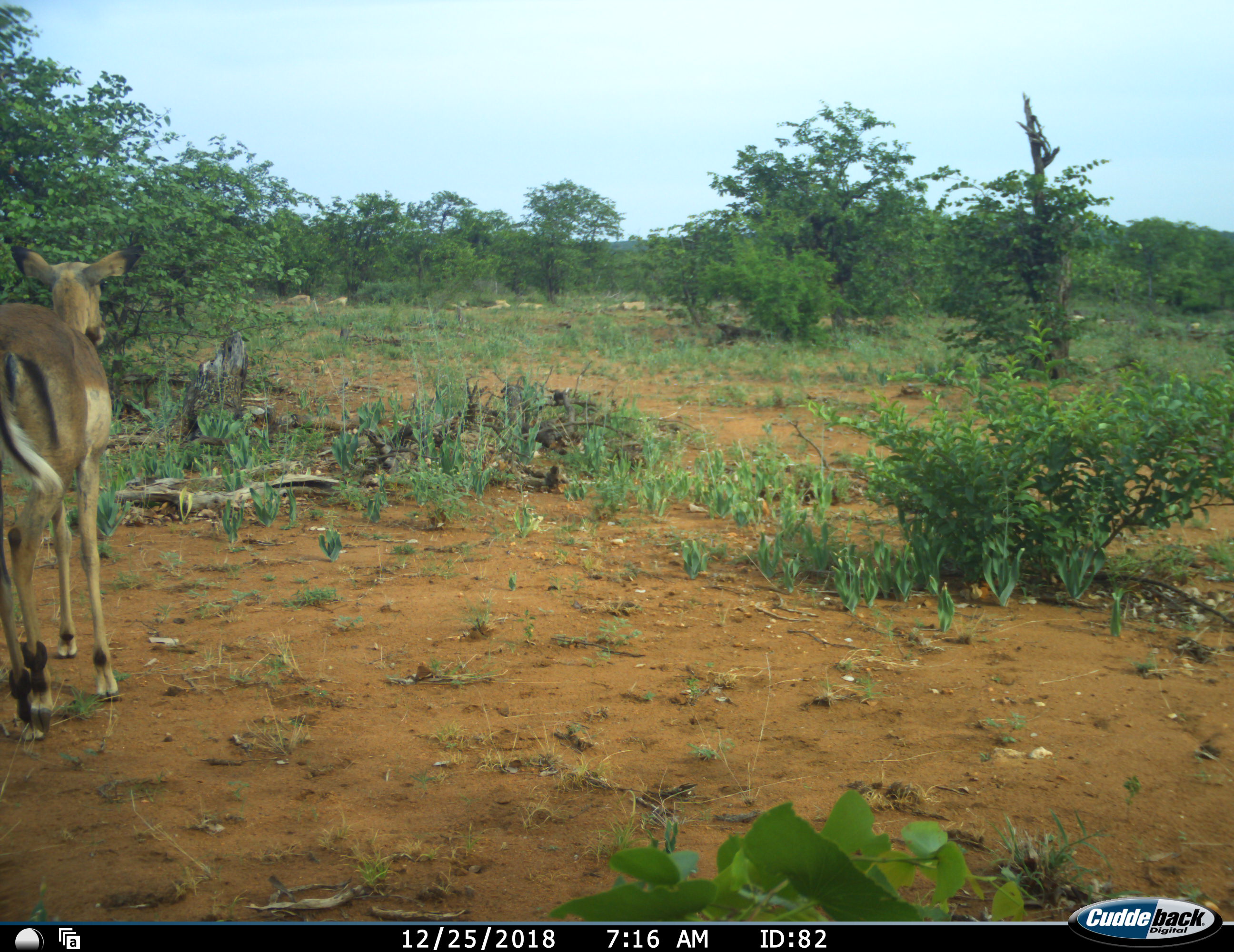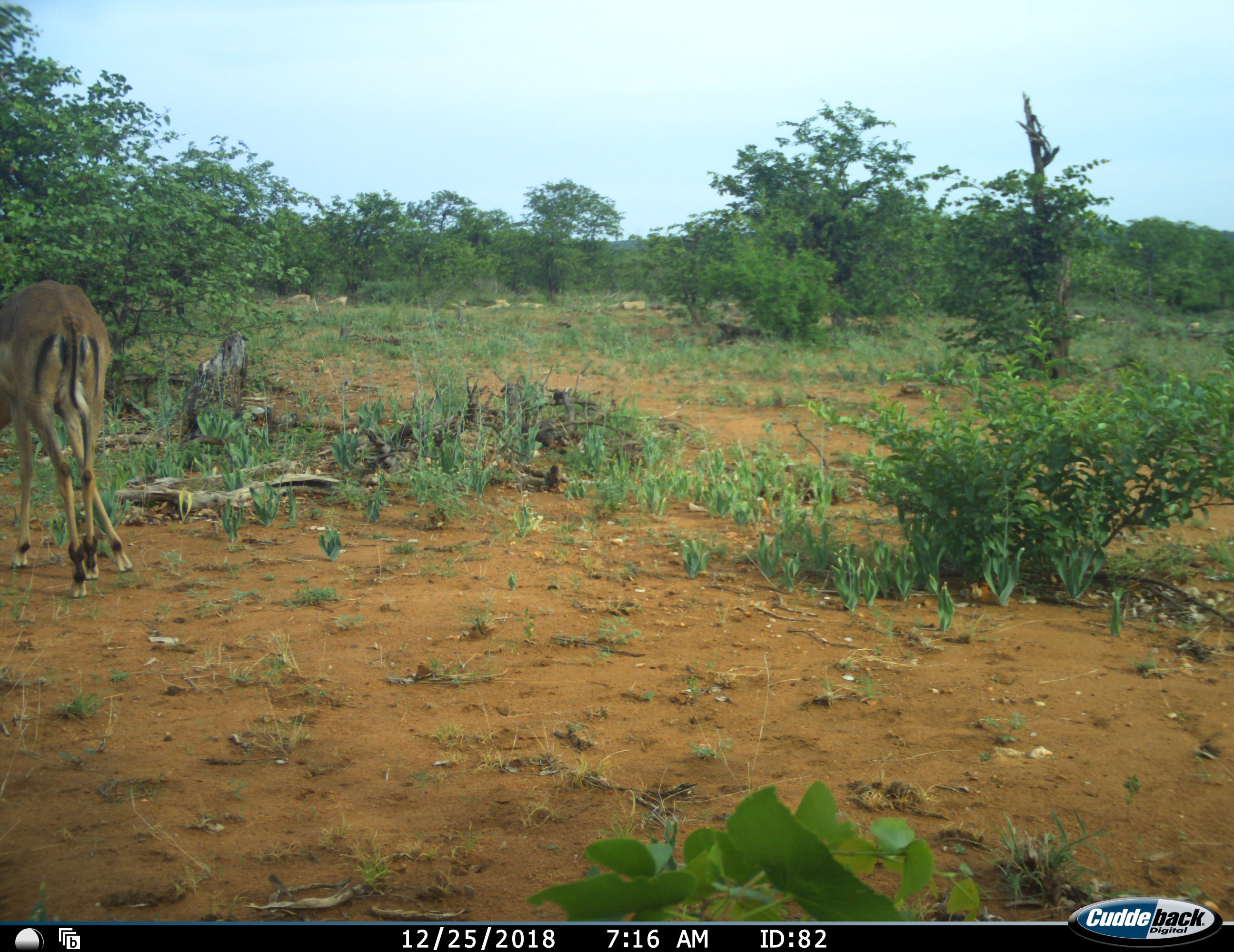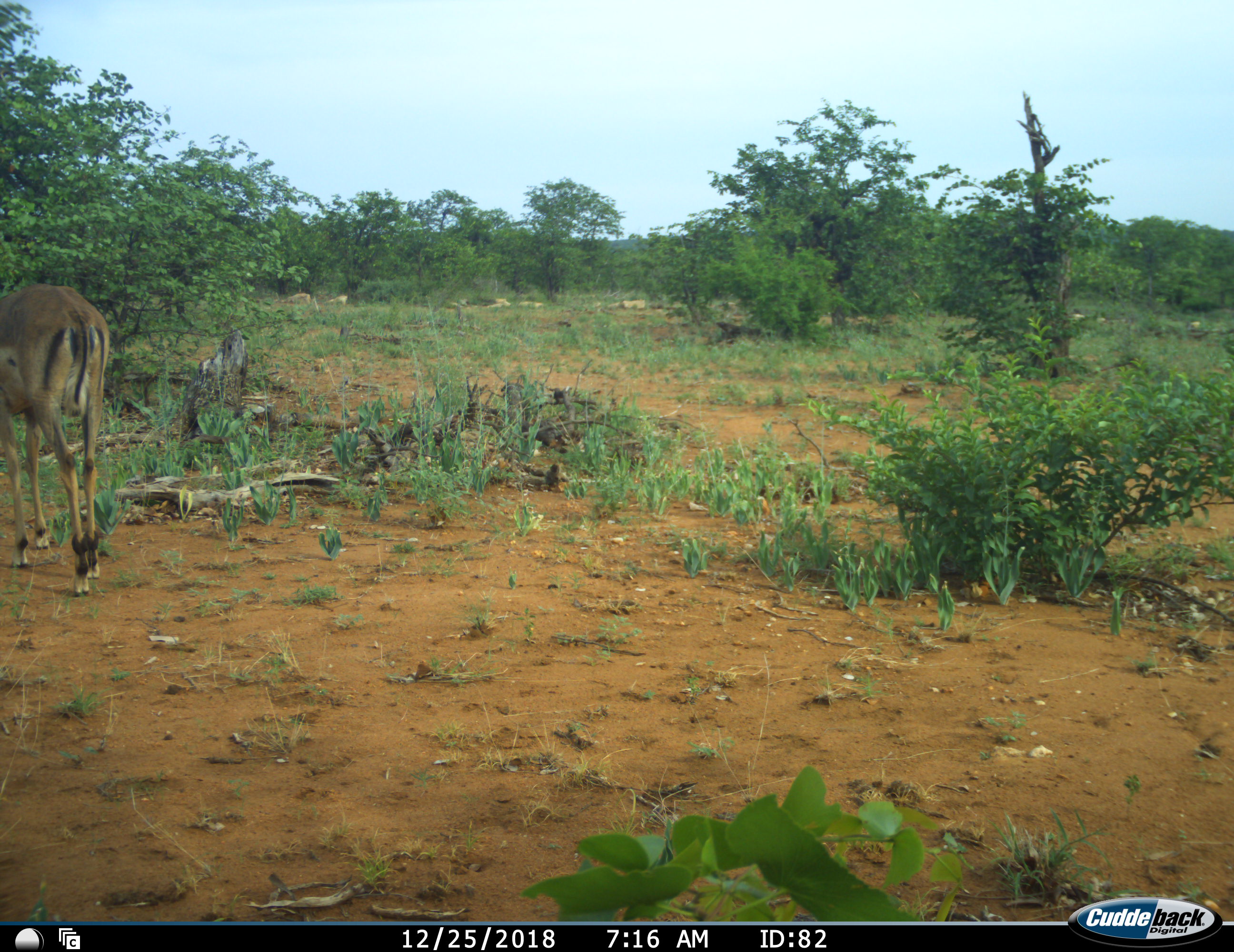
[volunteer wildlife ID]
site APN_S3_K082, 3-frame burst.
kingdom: Animalia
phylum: Chordata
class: Mammalia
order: Artiodactyla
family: Bovidae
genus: Aepyceros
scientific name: Aepyceros melampus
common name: impala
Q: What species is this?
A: Impala (Aepyceros melampus).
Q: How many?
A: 1.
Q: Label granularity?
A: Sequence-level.